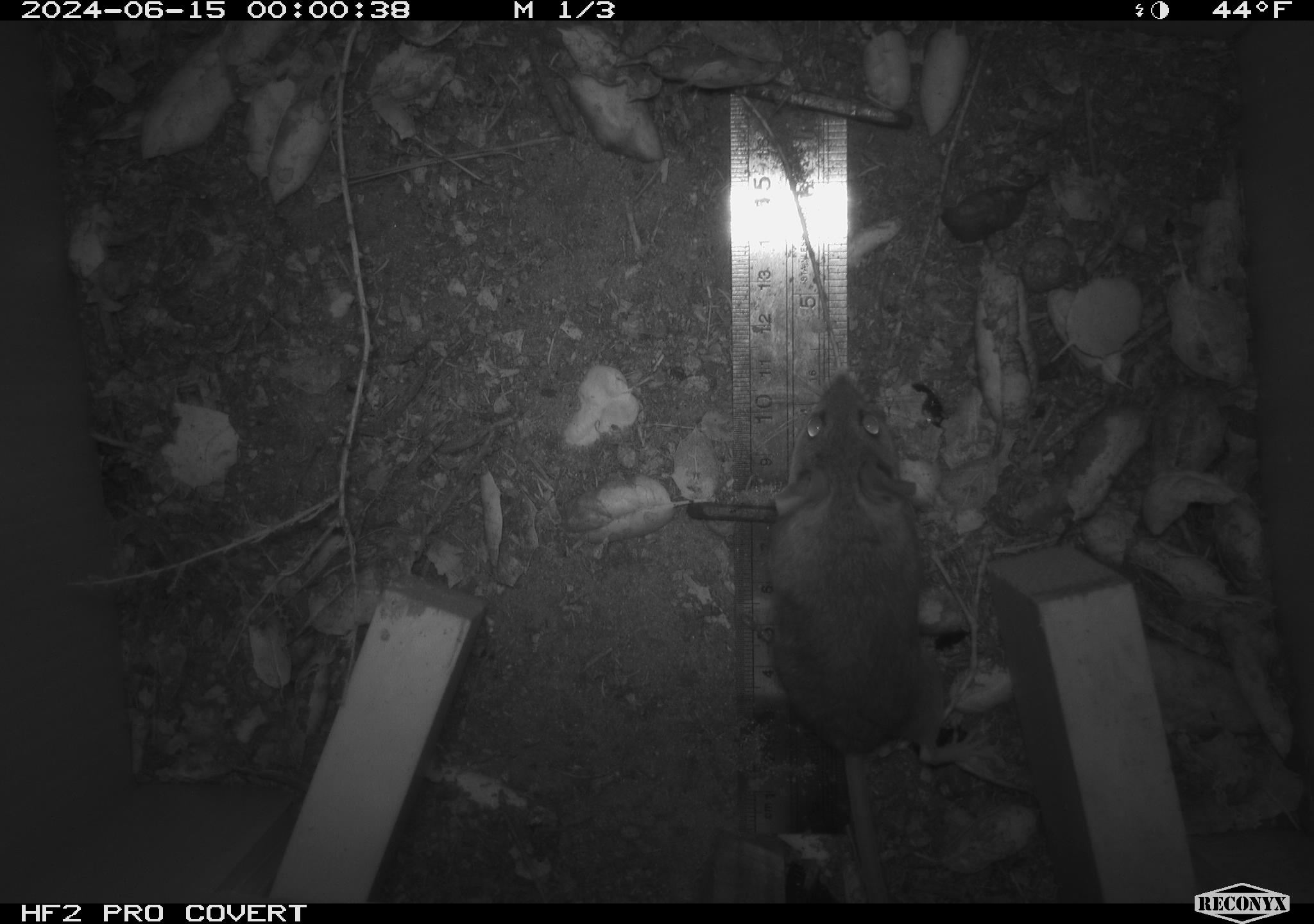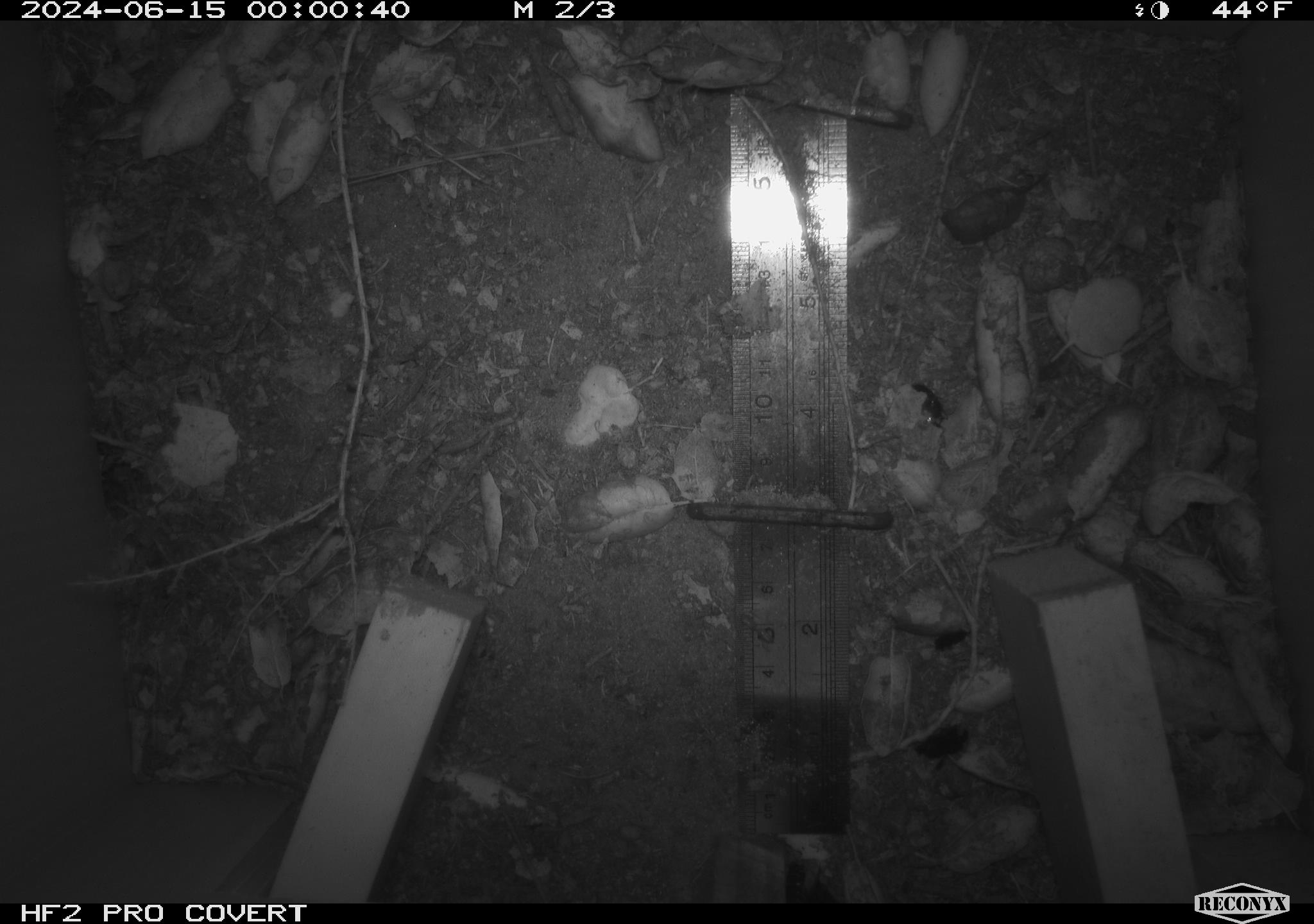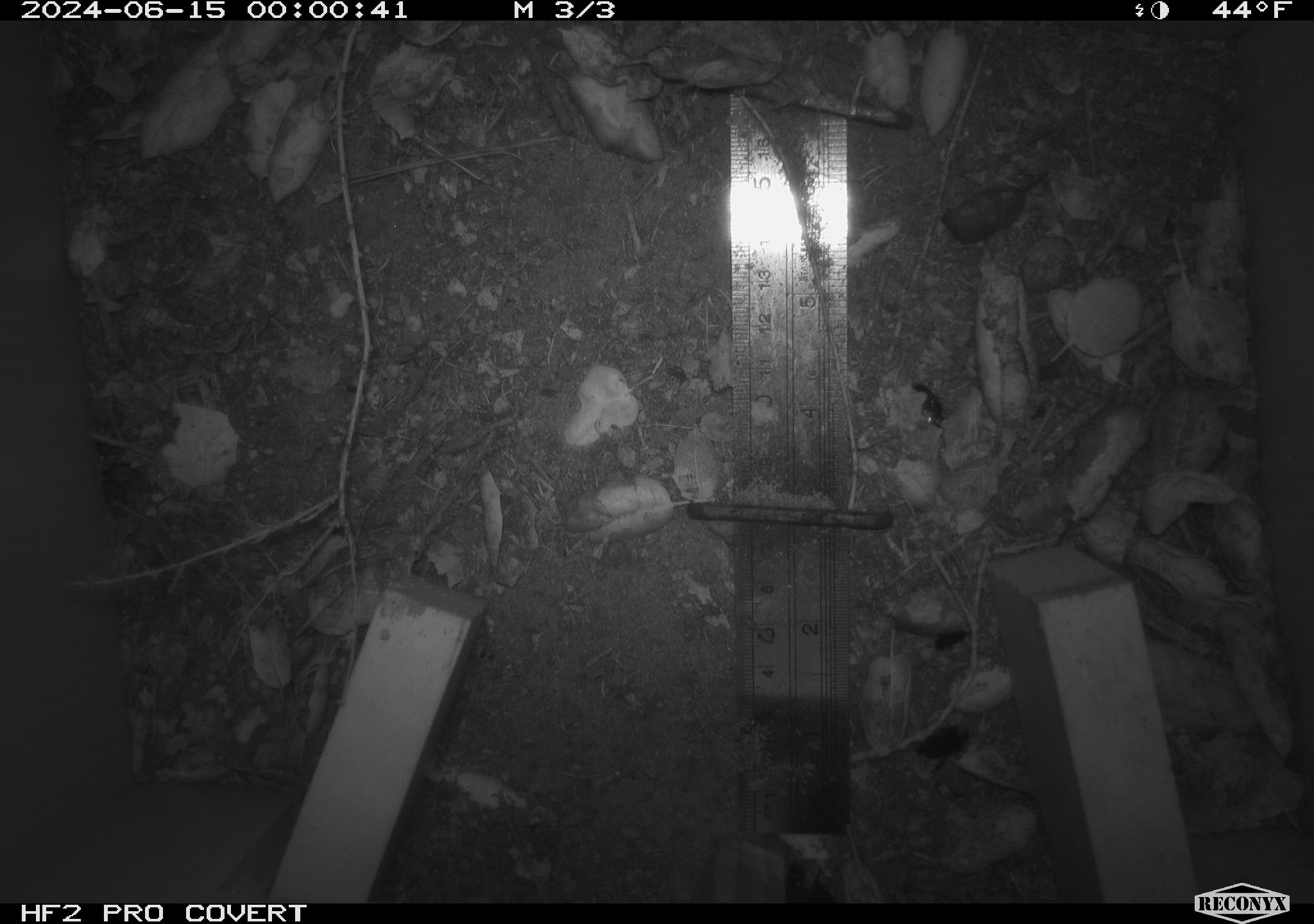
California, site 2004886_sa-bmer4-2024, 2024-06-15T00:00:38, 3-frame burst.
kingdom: Animalia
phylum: Chordata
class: Mammalia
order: Rodentia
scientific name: Rodentia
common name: woodrat or rat or mouse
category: woodrat or rat or mouse species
Woodrat or rat or mouse species (woodrat or rat or mouse) (Rodentia).